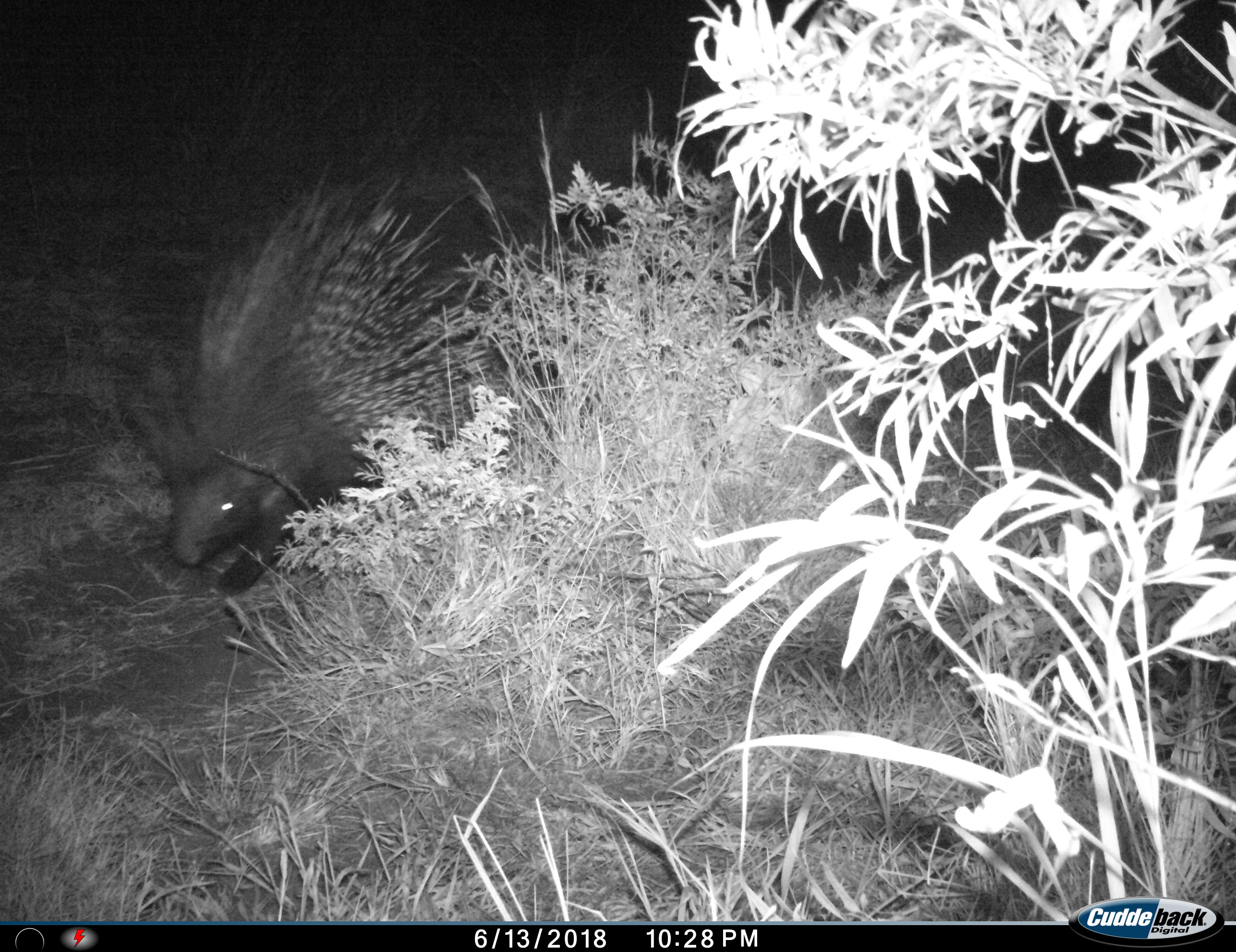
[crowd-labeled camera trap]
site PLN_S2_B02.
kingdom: Animalia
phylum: Chordata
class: Mammalia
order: Rodentia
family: Hystricidae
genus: Hystrix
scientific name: Hystrix cristata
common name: crested porcupine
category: porcupine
Porcupine (crested porcupine) (Hystrix cristata), count 1. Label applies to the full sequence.